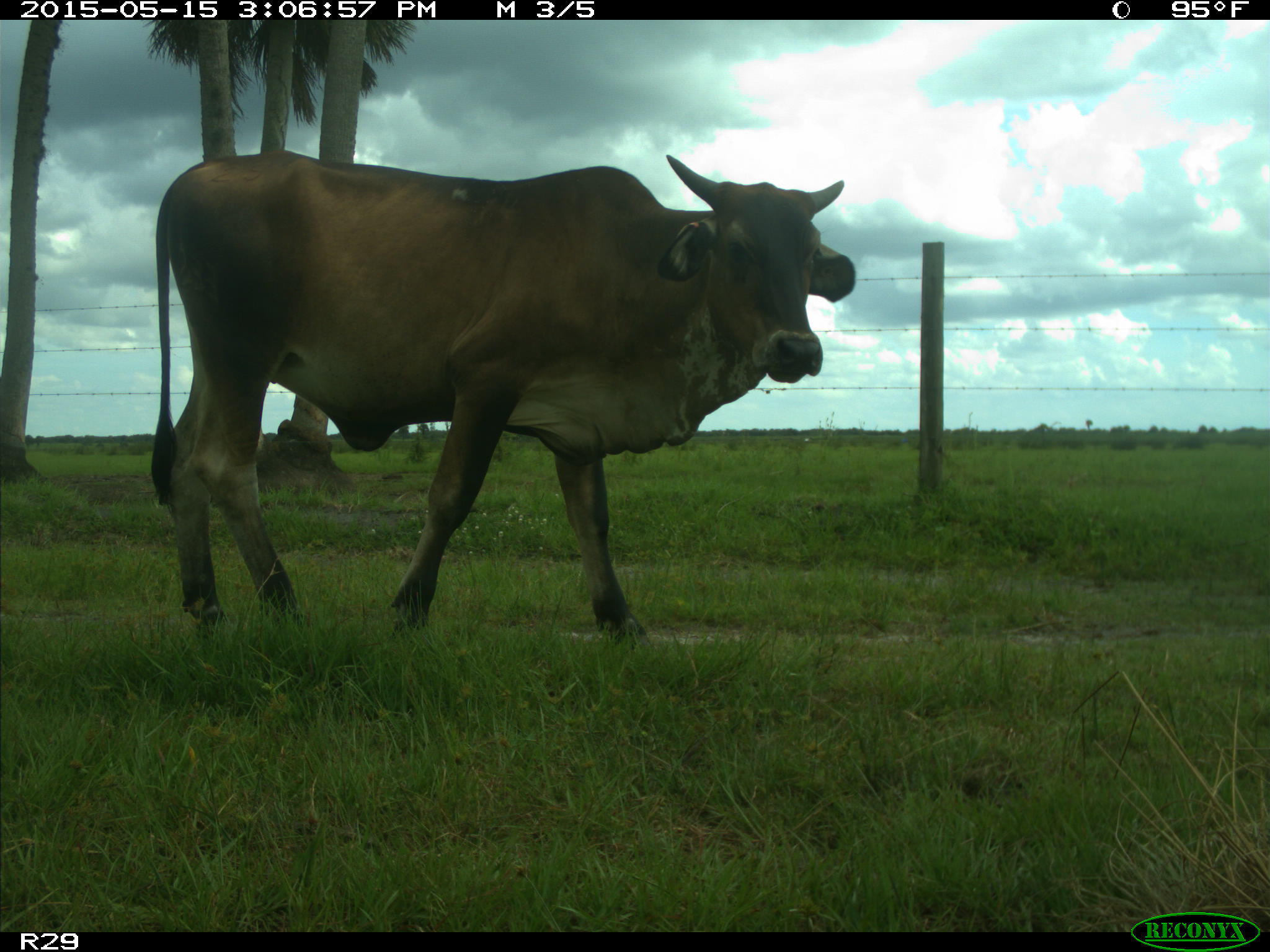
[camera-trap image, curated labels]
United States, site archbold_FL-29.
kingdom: Animalia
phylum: Chordata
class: Mammalia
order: Artiodactyla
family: Bovidae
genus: Bos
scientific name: Bos taurus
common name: domestic cow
Bos taurus (domestic cow).